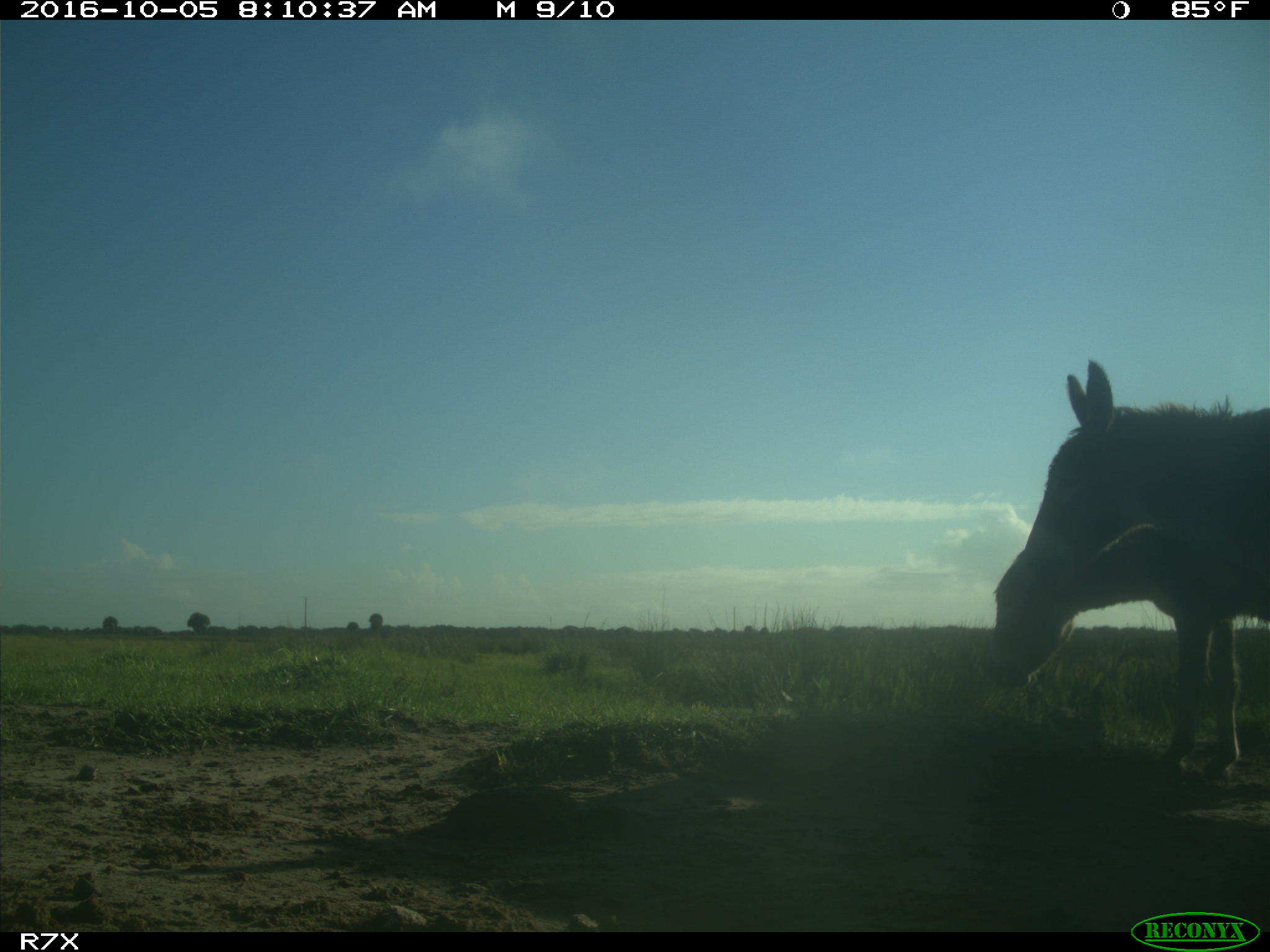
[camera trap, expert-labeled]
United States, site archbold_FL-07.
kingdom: Animalia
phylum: Chordata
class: Mammalia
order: Perissodactyla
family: Equidae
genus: Equus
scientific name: Equus africanus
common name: african wild ass